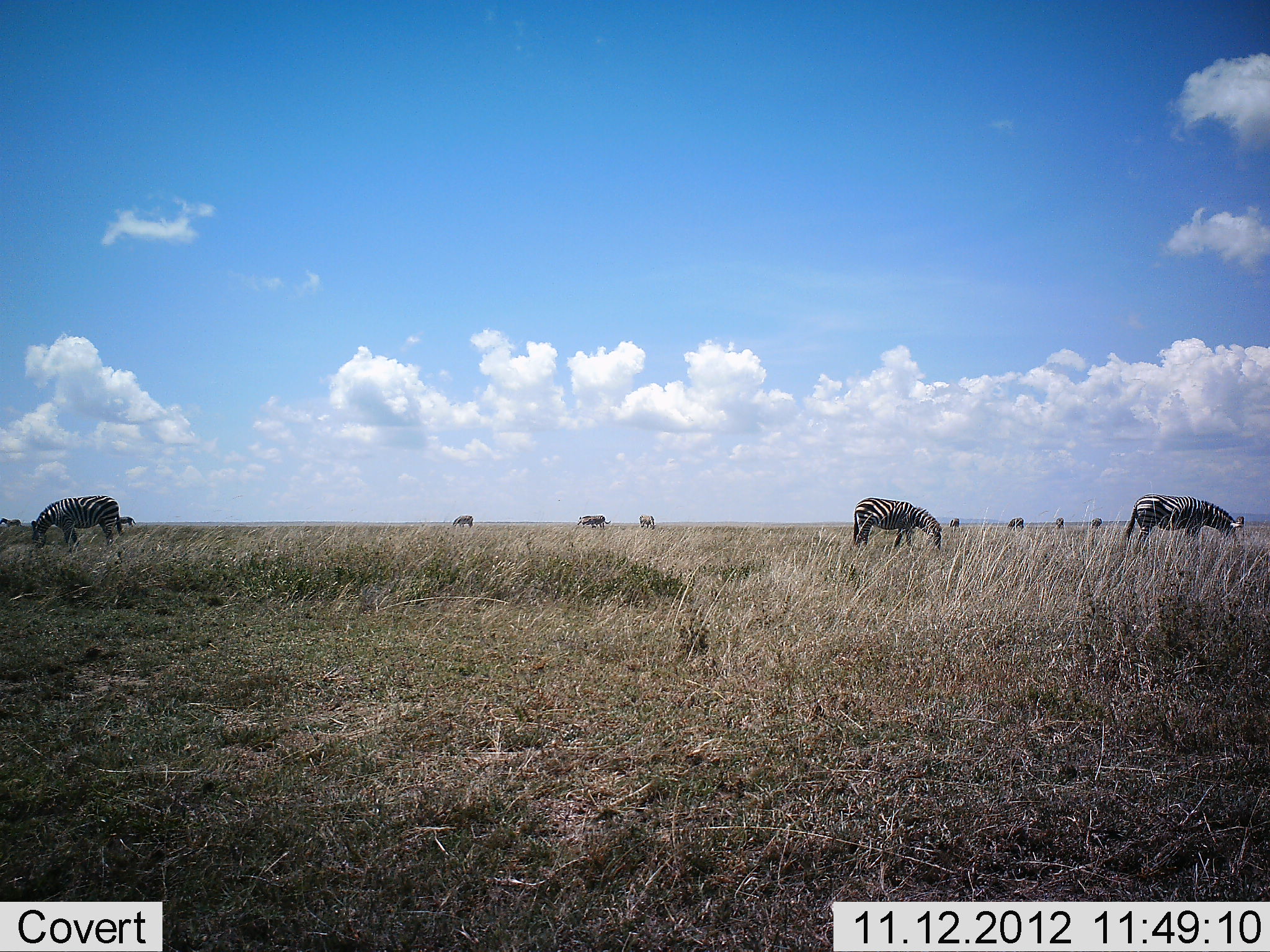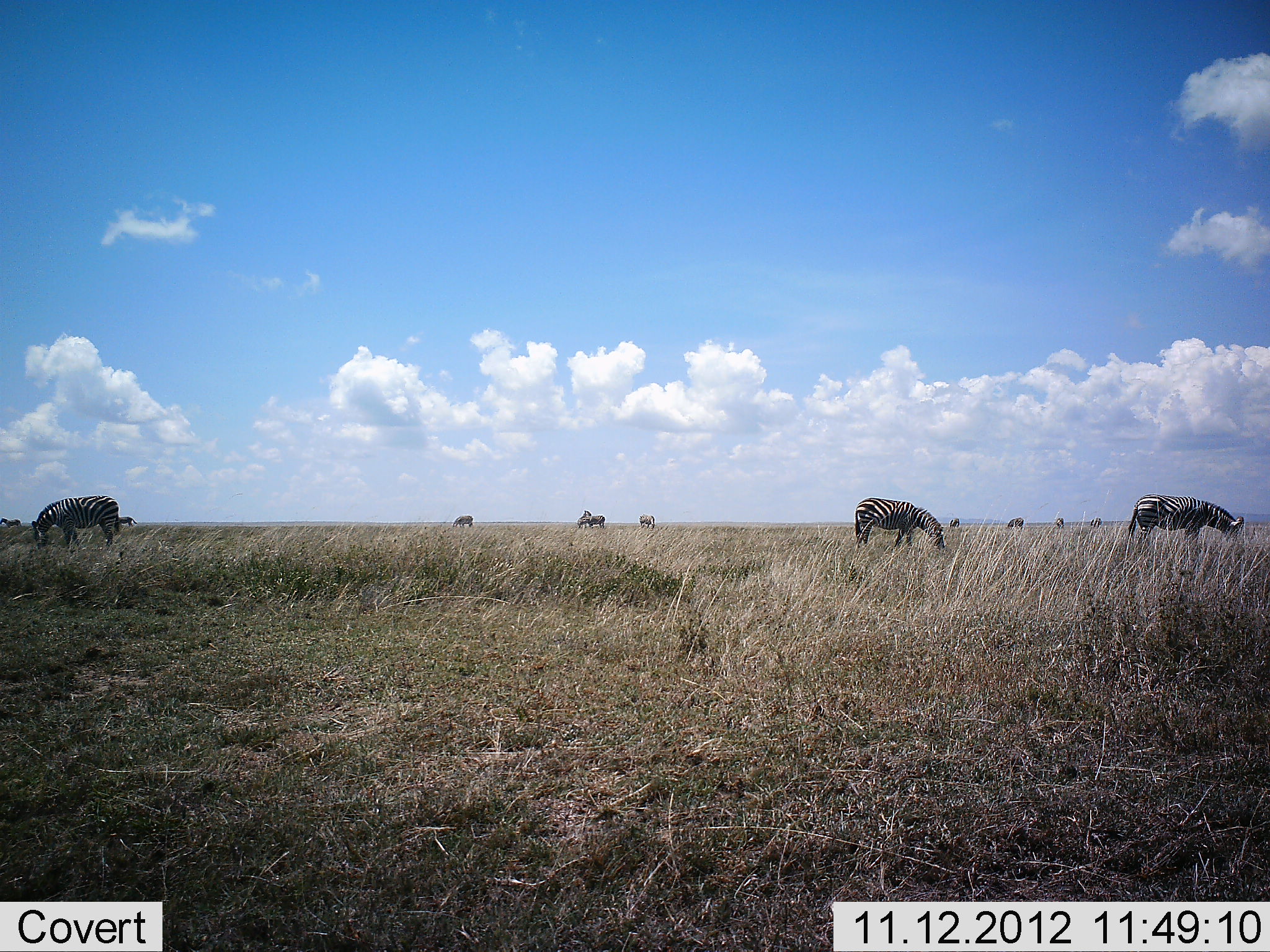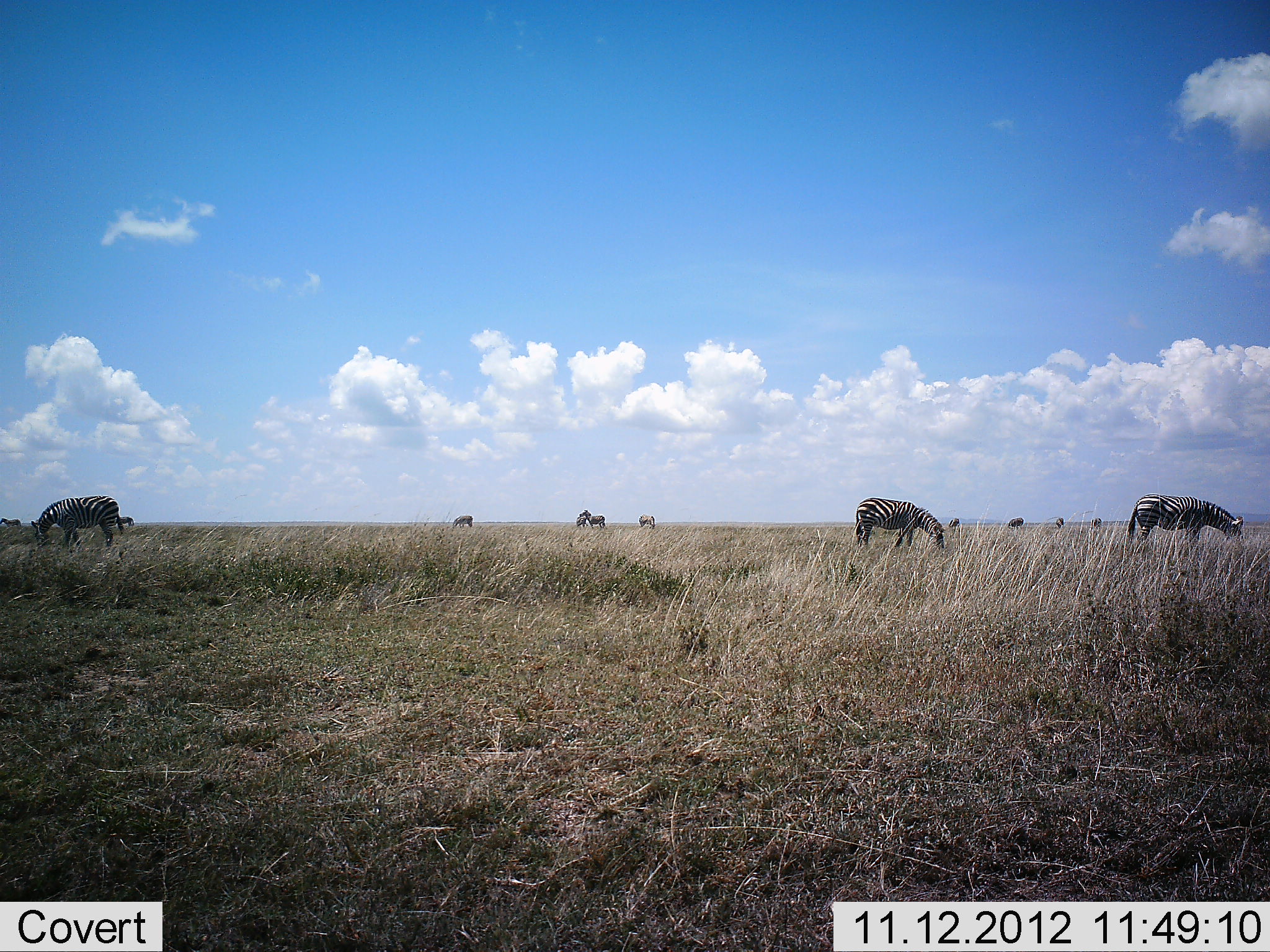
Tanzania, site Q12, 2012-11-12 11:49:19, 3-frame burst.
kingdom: Animalia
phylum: Chordata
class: Mammalia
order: Perissodactyla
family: Equidae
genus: Equus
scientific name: Equus quagga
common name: plains zebra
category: zebra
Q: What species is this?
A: Zebra (plains zebra) (Equus quagga).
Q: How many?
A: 11-50.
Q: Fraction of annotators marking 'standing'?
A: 30%.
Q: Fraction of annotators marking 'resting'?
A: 0%.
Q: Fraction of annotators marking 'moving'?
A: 0%.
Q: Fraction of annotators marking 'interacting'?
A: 0%.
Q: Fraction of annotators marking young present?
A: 0%.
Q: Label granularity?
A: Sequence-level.